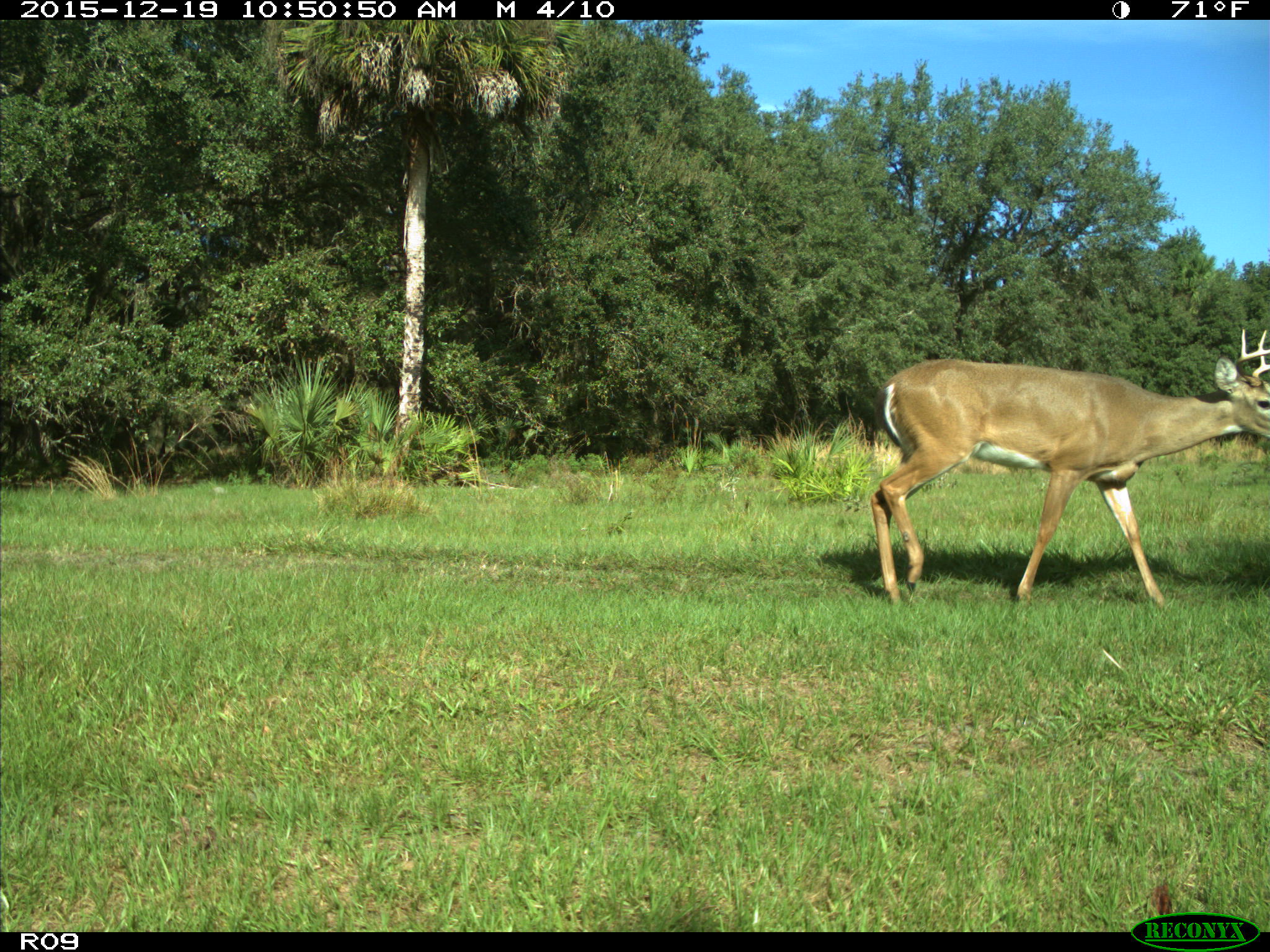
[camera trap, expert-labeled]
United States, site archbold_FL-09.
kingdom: Animalia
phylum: Chordata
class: Mammalia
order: Artiodactyla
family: Cervidae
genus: Odocoileus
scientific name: Odocoileus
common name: deer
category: unidentified deer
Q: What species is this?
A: Unidentified deer (deer) (Odocoileus).